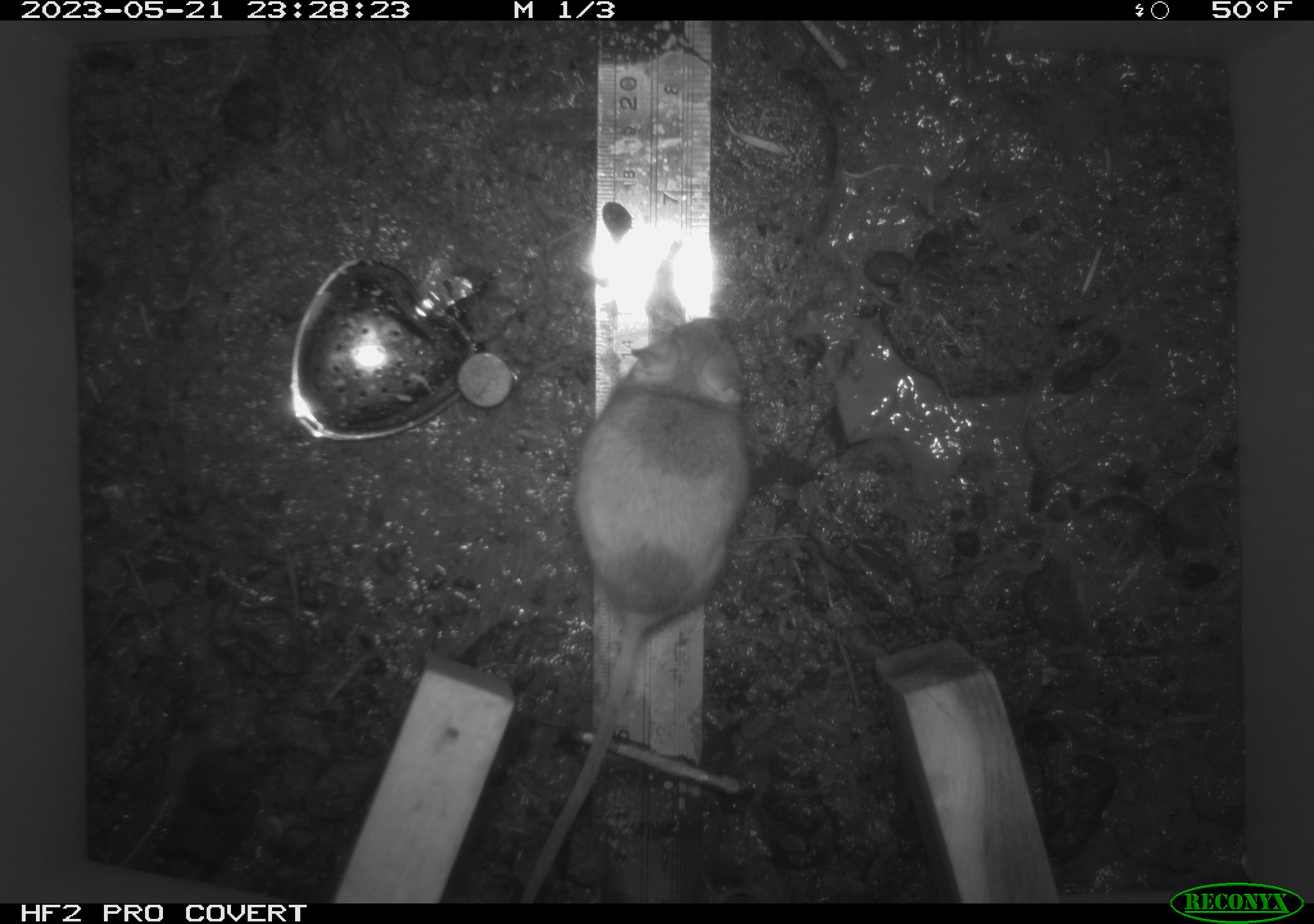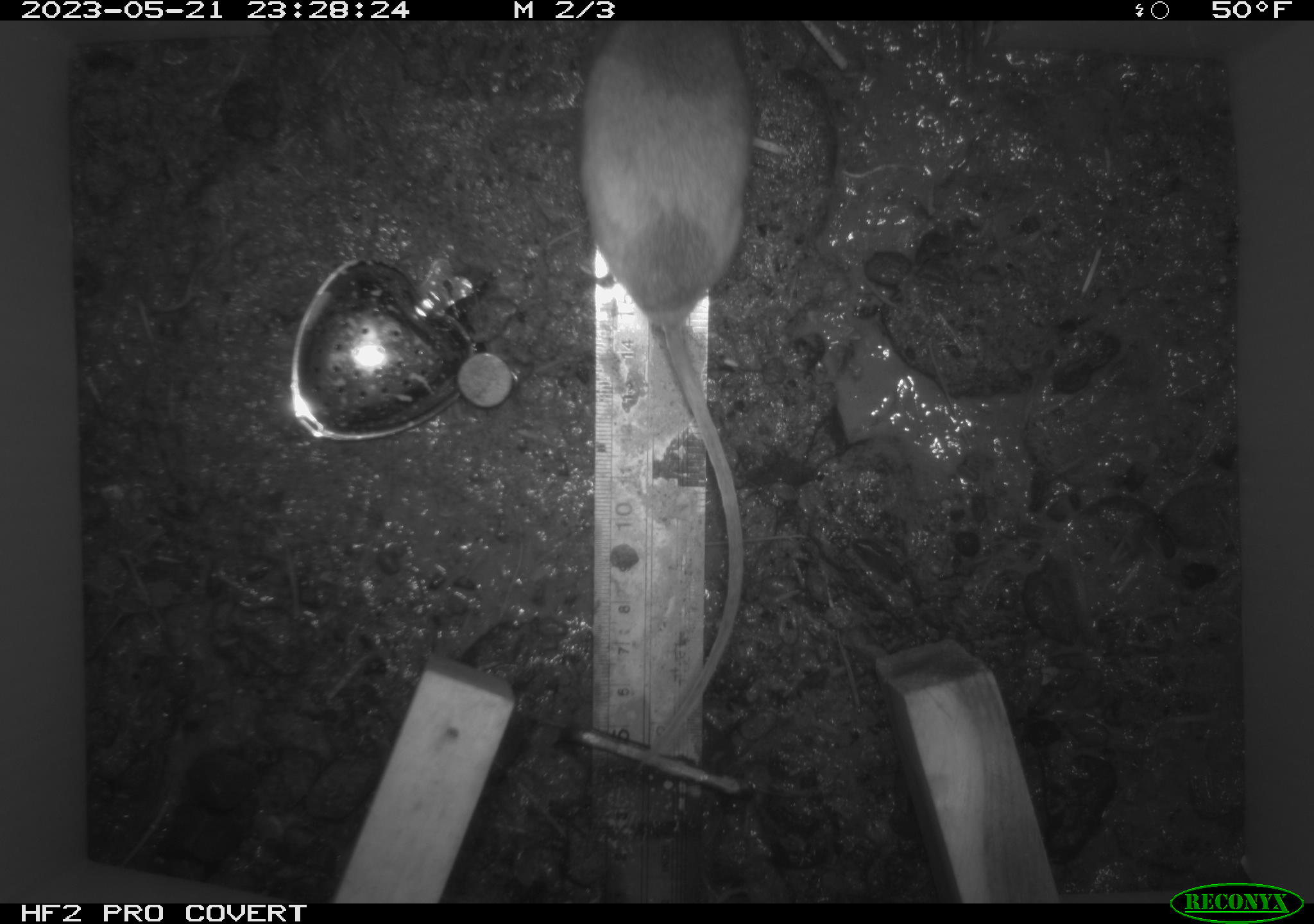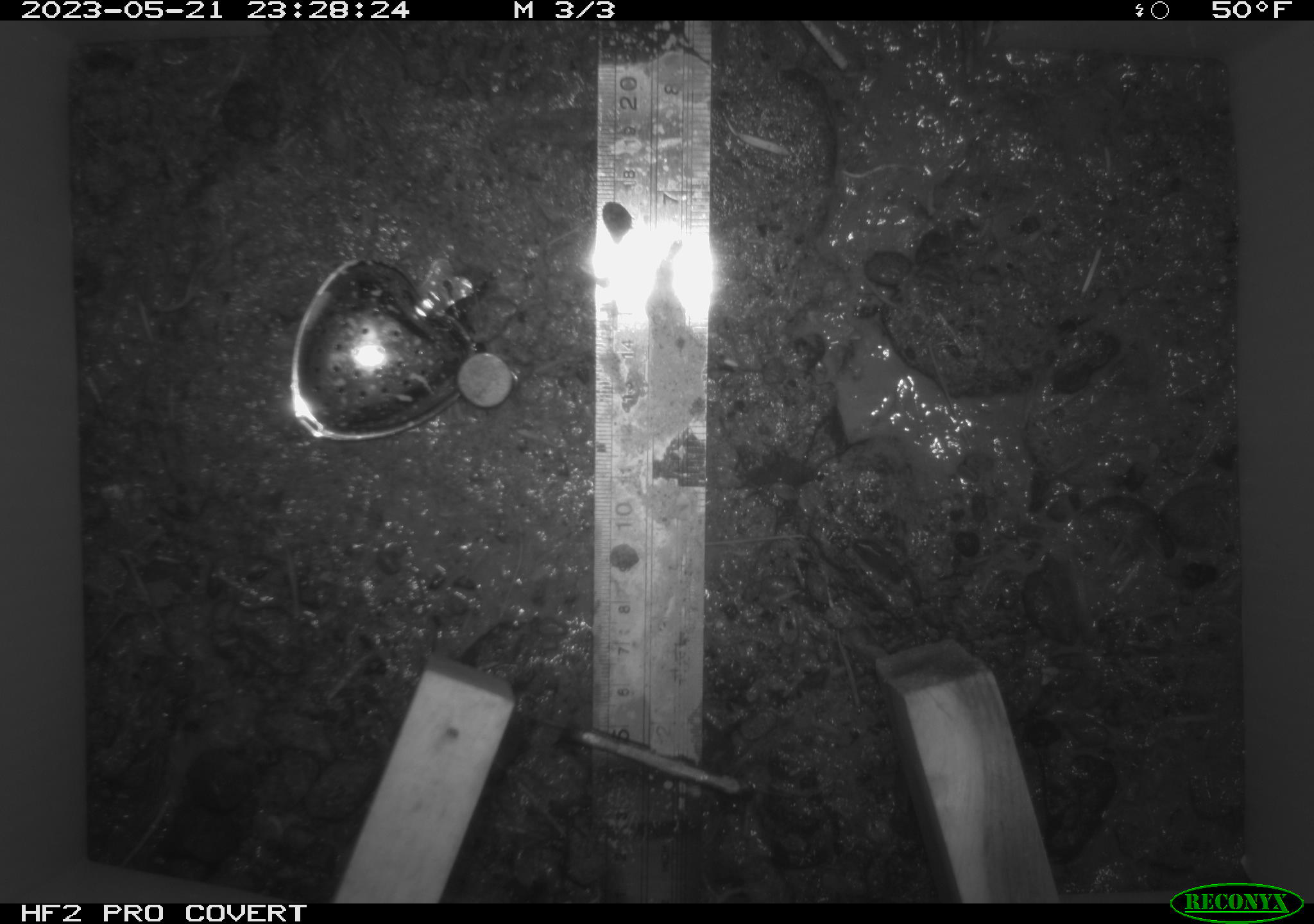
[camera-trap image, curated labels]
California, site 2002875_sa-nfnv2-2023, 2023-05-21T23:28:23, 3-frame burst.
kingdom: Animalia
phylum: Chordata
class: Mammalia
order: Rodentia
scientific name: Rodentia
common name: mouse species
Mouse species (Rodentia).